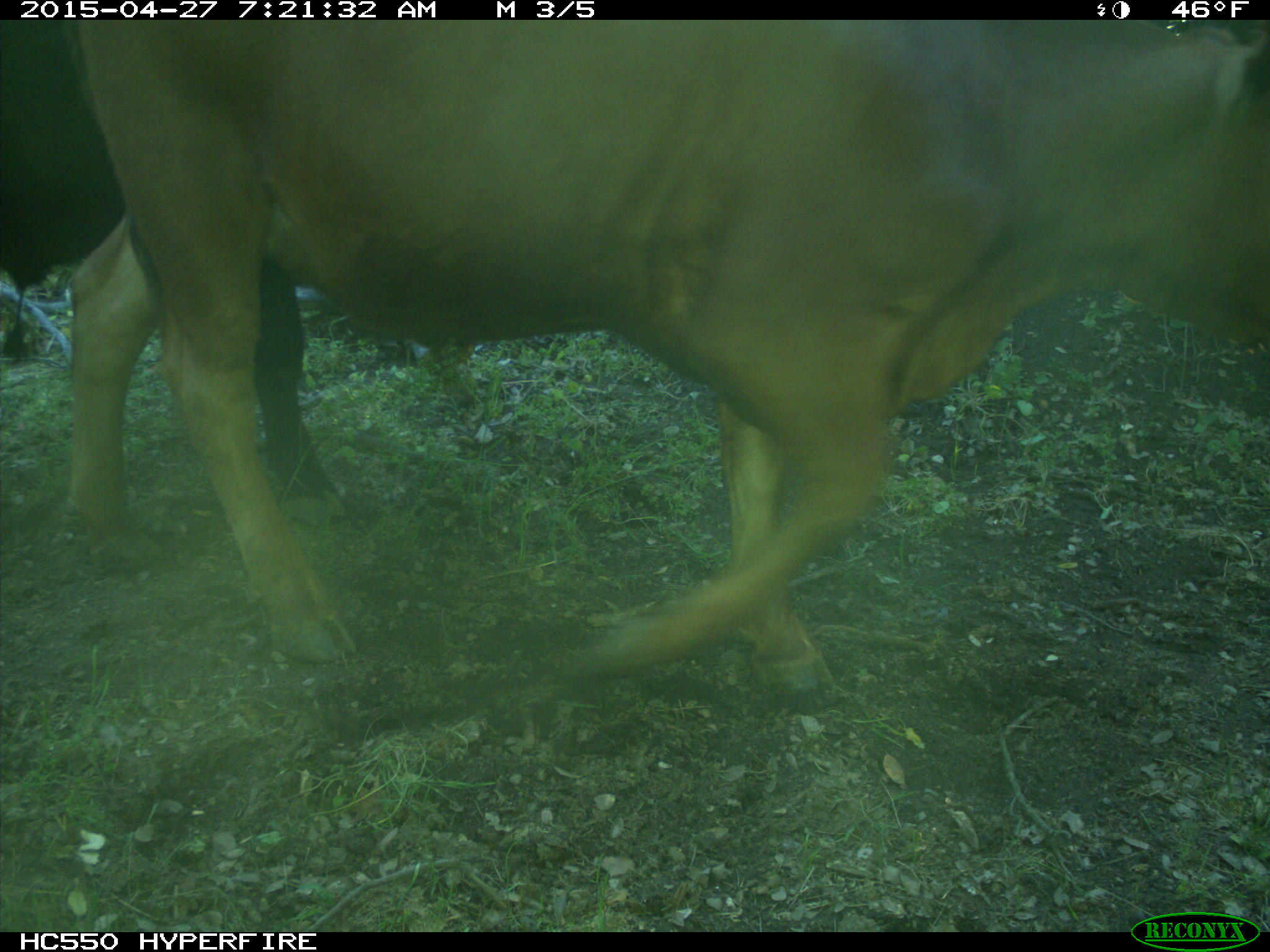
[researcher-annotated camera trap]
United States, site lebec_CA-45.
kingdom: Animalia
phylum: Chordata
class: Mammalia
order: Artiodactyla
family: Bovidae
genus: Bos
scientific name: Bos taurus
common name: domestic cow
Bos taurus (domestic cow).